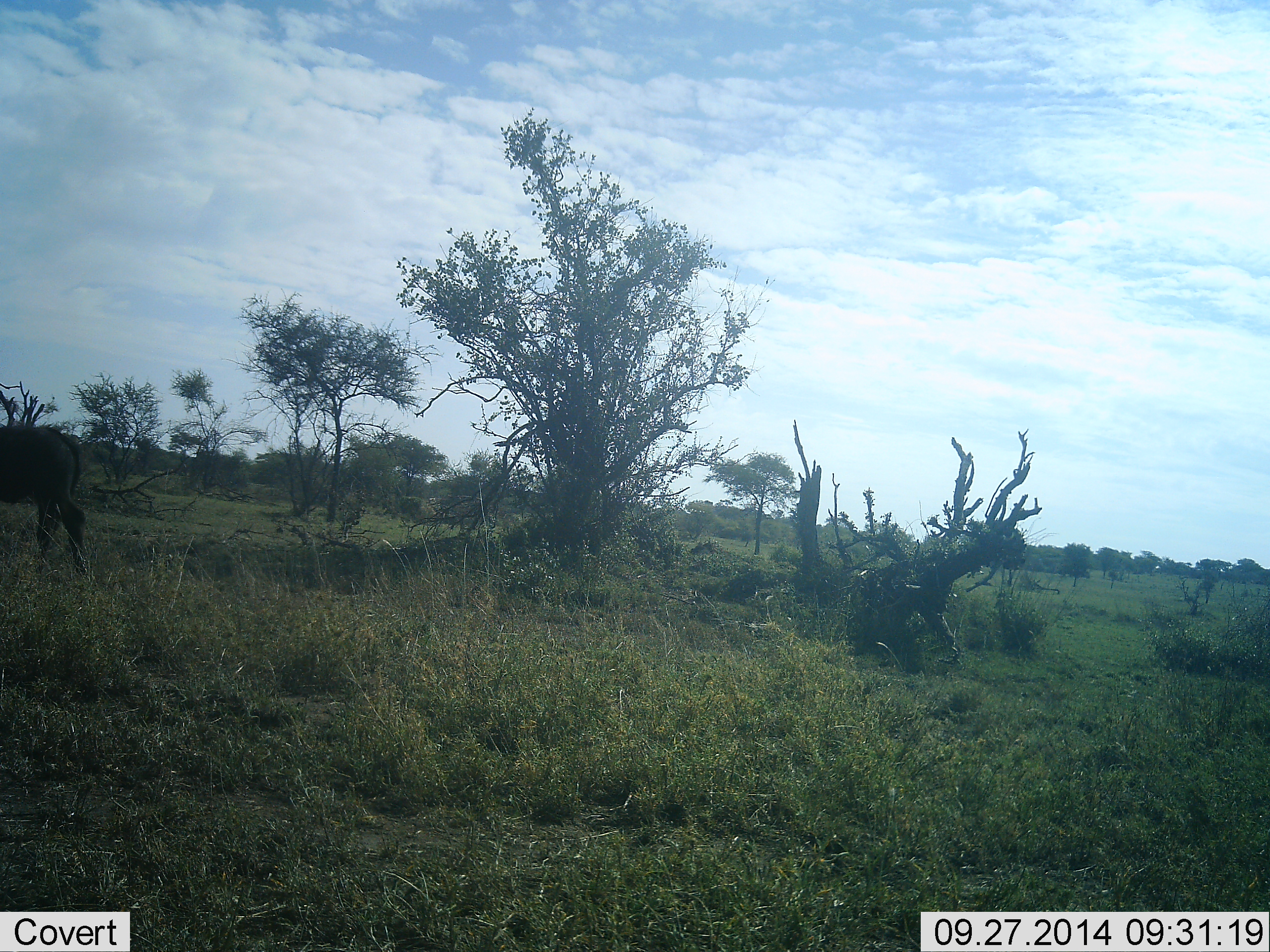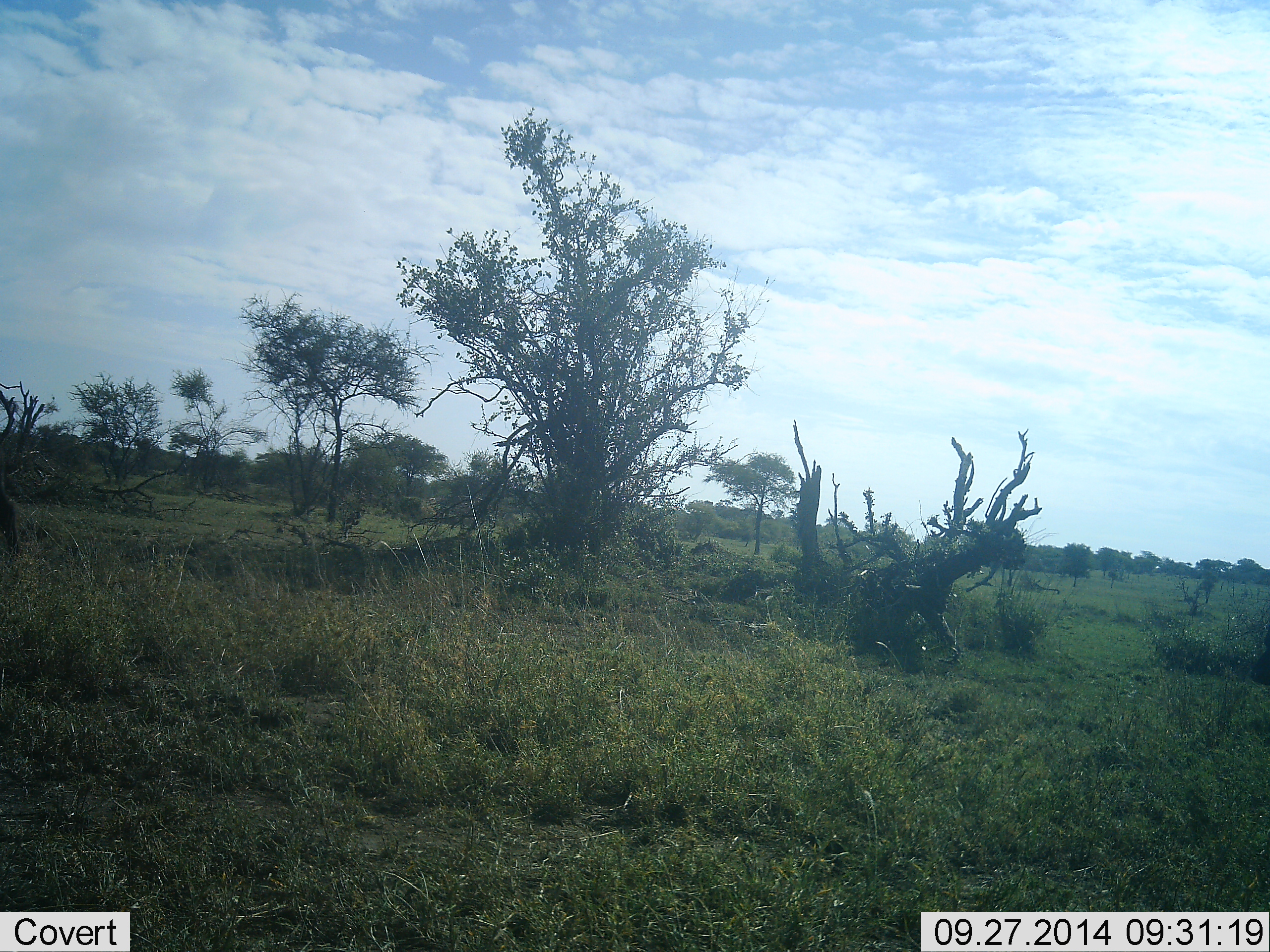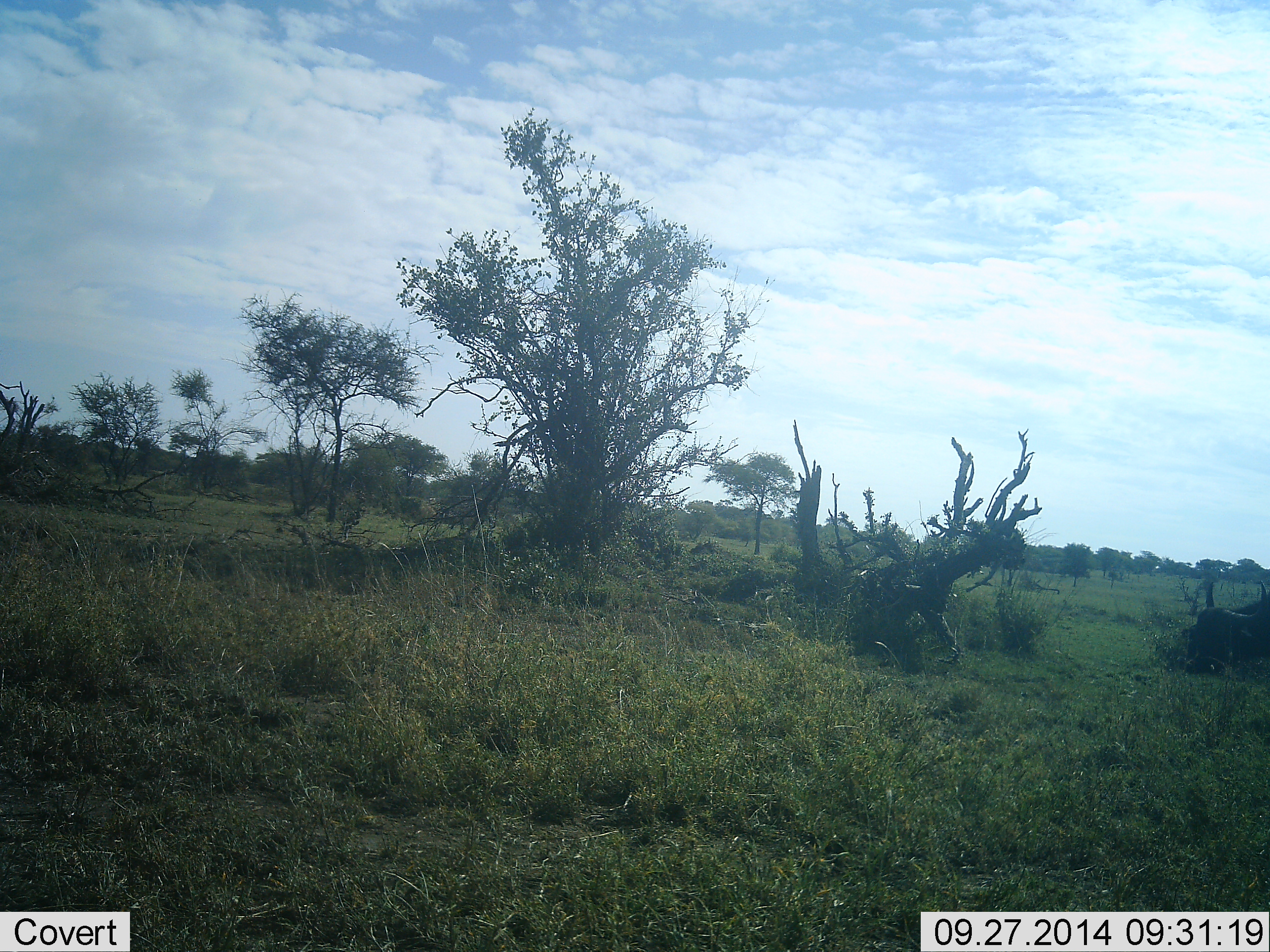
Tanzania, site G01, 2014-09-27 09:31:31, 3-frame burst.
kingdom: Animalia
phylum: Chordata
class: Mammalia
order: Artiodactyla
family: Bovidae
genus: Connochaetes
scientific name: Connochaetes taurinus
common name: blue wildebeest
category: wildebeest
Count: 2.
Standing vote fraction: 0%.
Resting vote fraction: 0%.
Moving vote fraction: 100%.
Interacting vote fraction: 14%.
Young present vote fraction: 0%.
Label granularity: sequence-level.